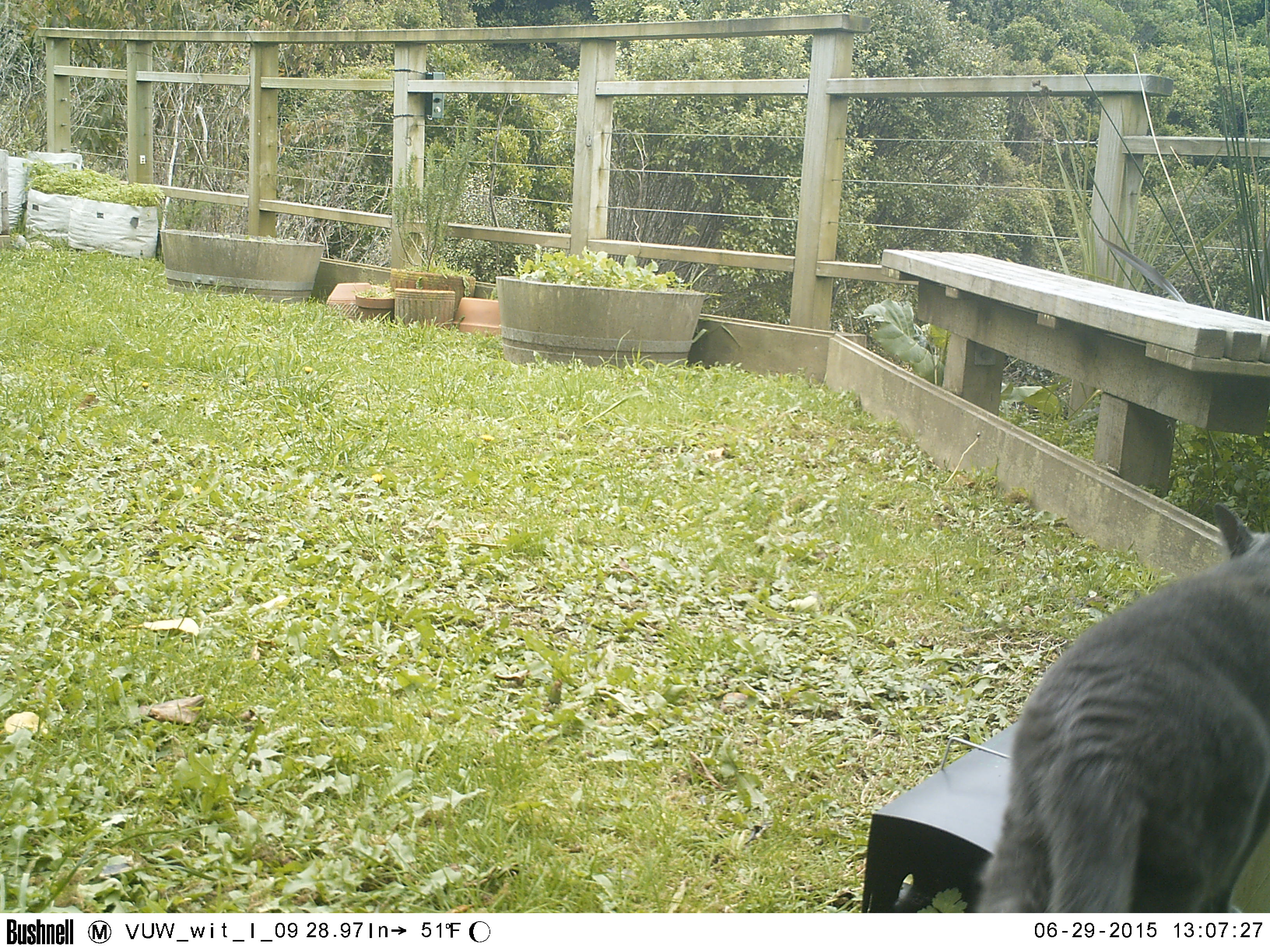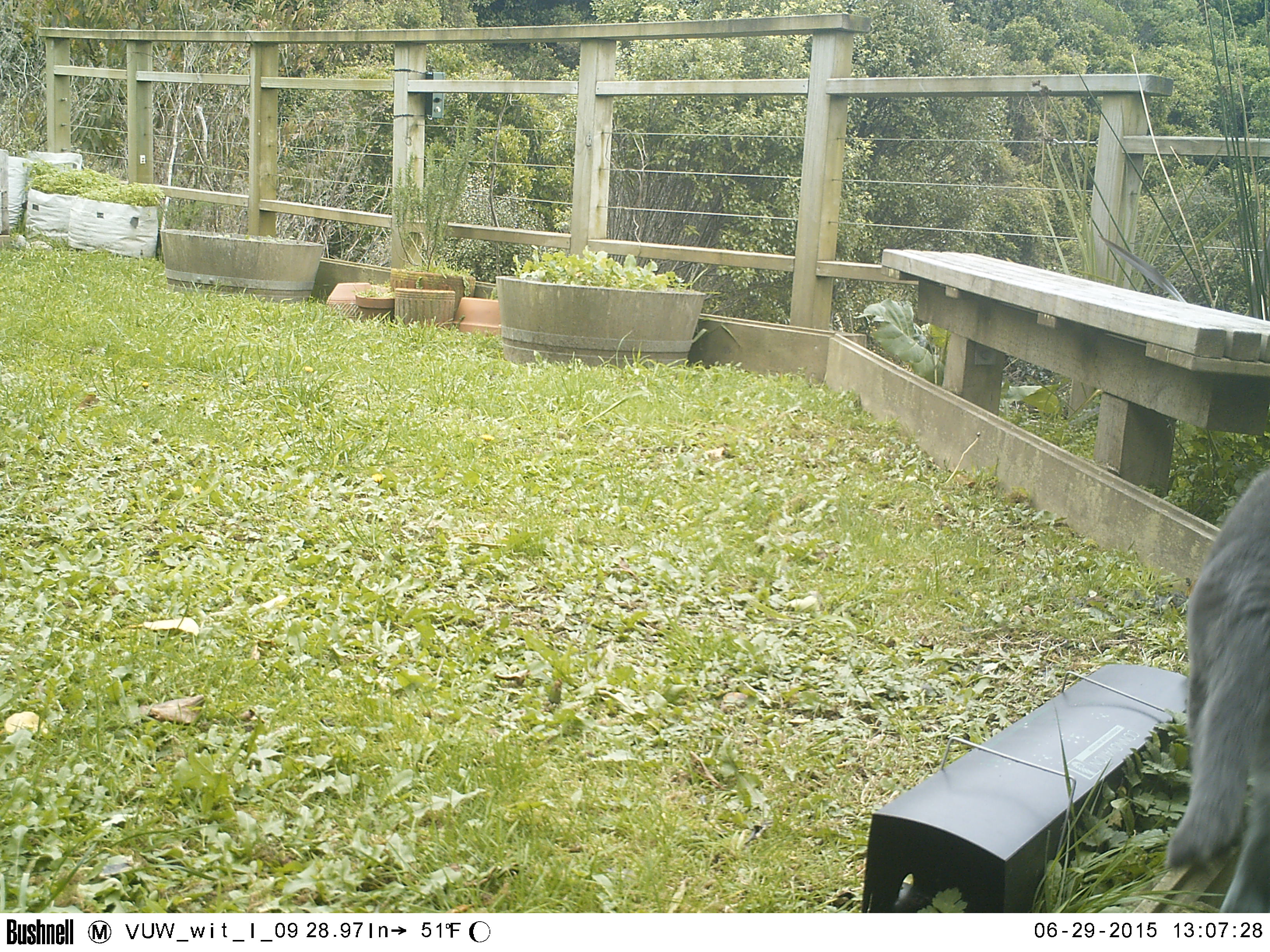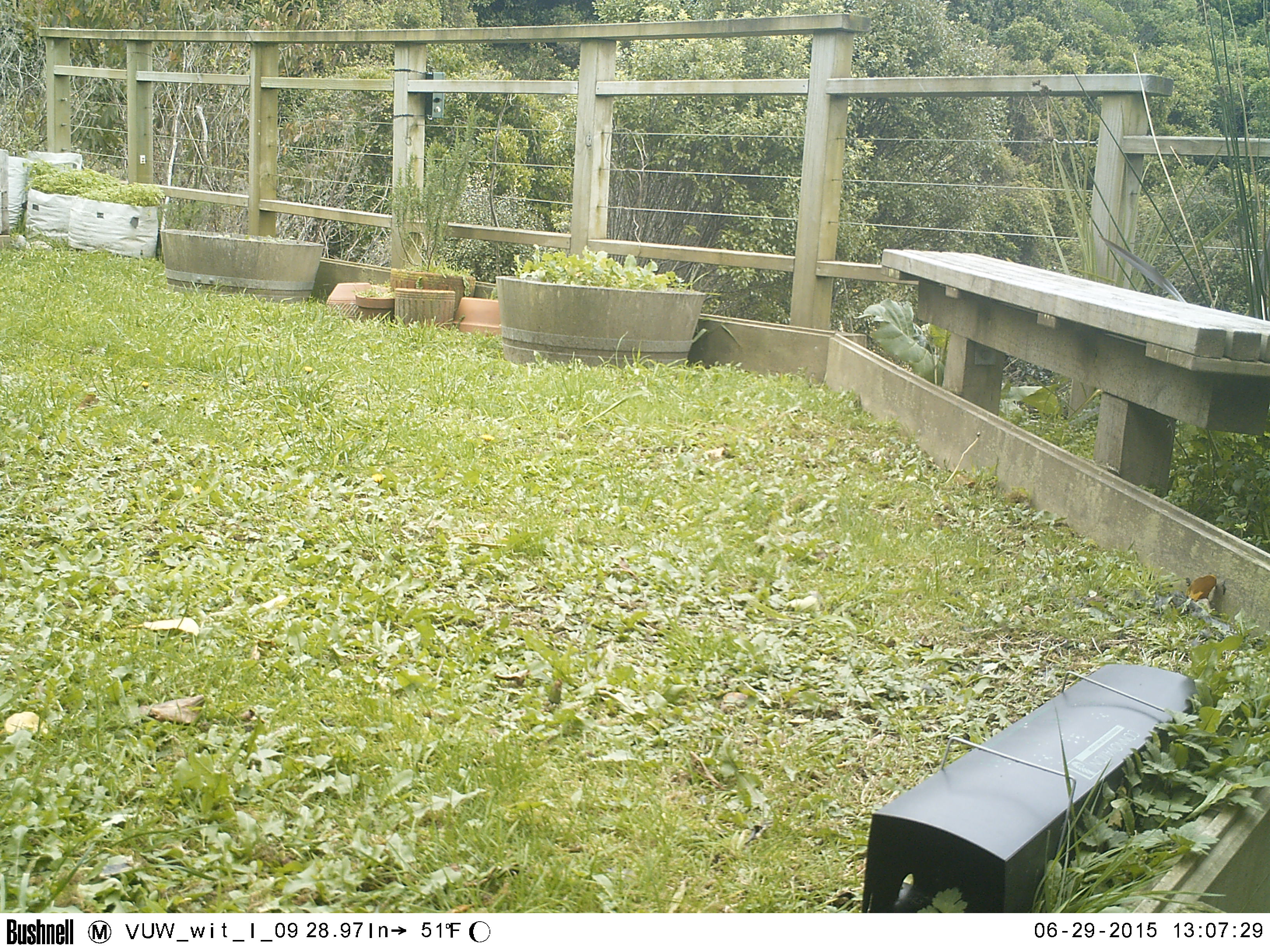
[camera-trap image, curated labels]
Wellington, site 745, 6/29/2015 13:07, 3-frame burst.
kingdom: Animalia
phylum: Chordata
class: Mammalia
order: Carnivora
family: Felidae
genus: Felis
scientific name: Felis catus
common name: cat